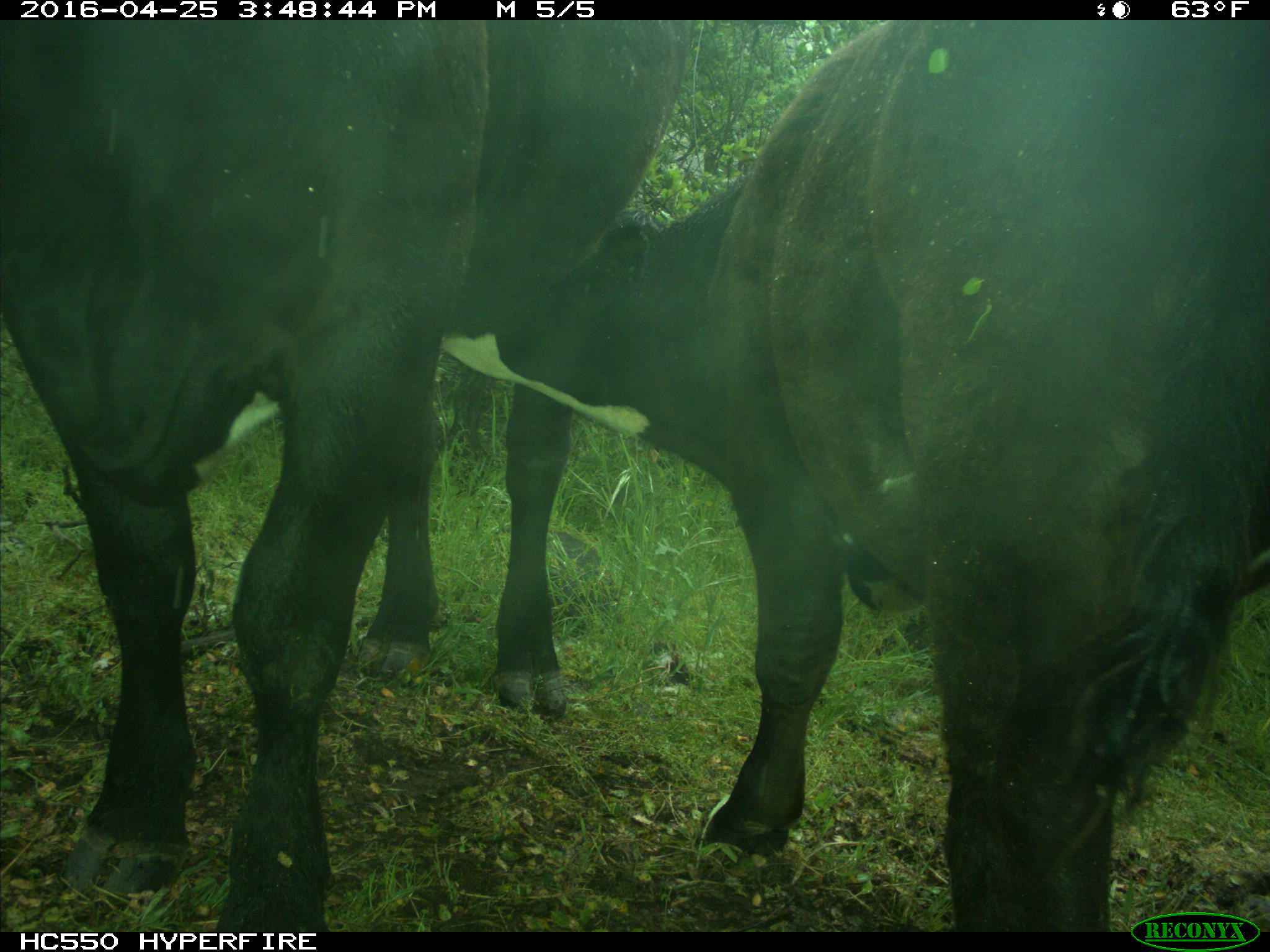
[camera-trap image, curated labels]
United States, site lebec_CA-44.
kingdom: Animalia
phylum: Chordata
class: Mammalia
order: Artiodactyla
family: Bovidae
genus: Bos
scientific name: Bos taurus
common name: domestic cow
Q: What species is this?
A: Bos taurus (domestic cow).